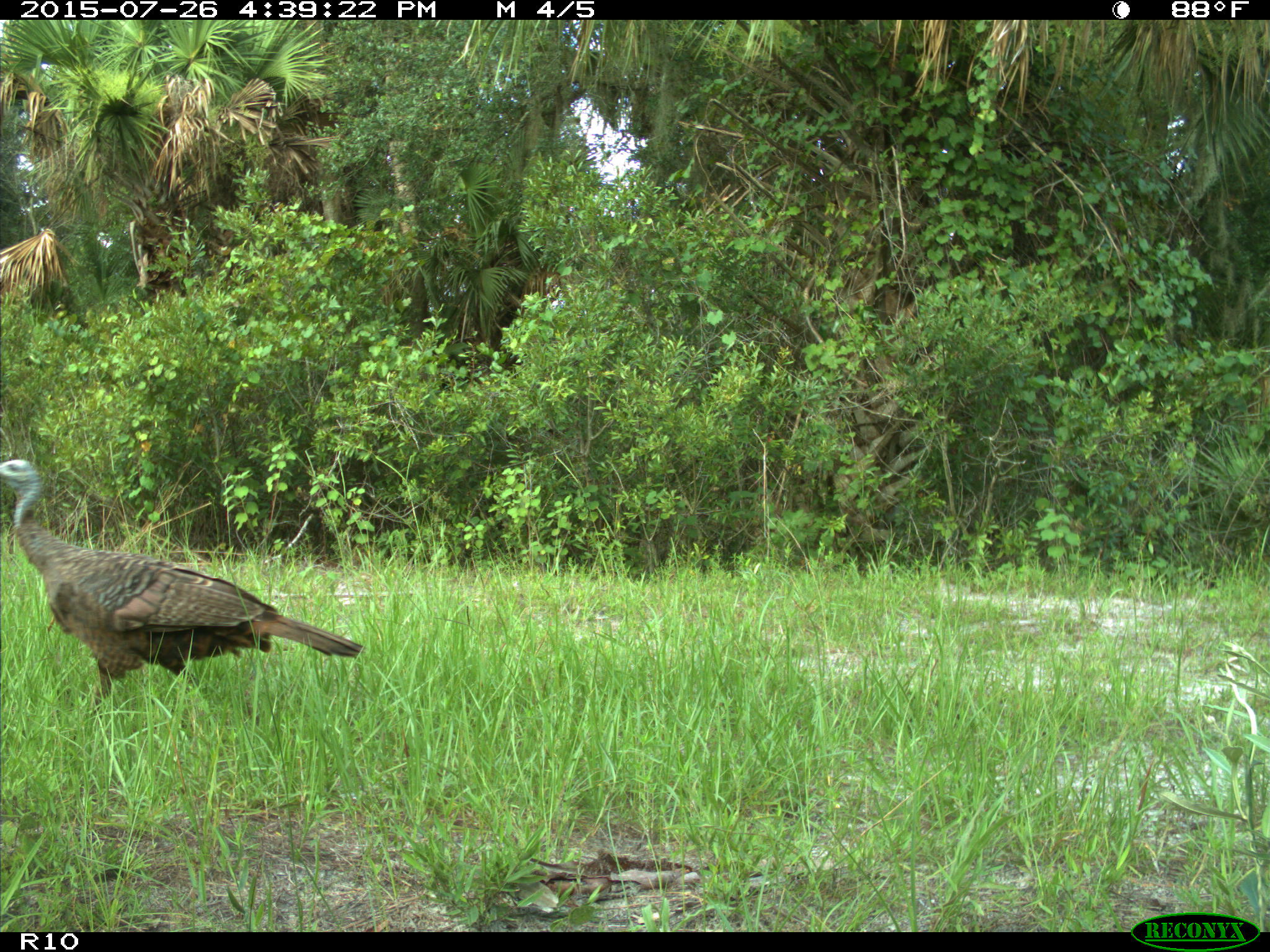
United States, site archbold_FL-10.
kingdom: Animalia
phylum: Chordata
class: Aves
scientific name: Aves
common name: birds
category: unidentified bird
Unidentified bird (birds) (Aves).